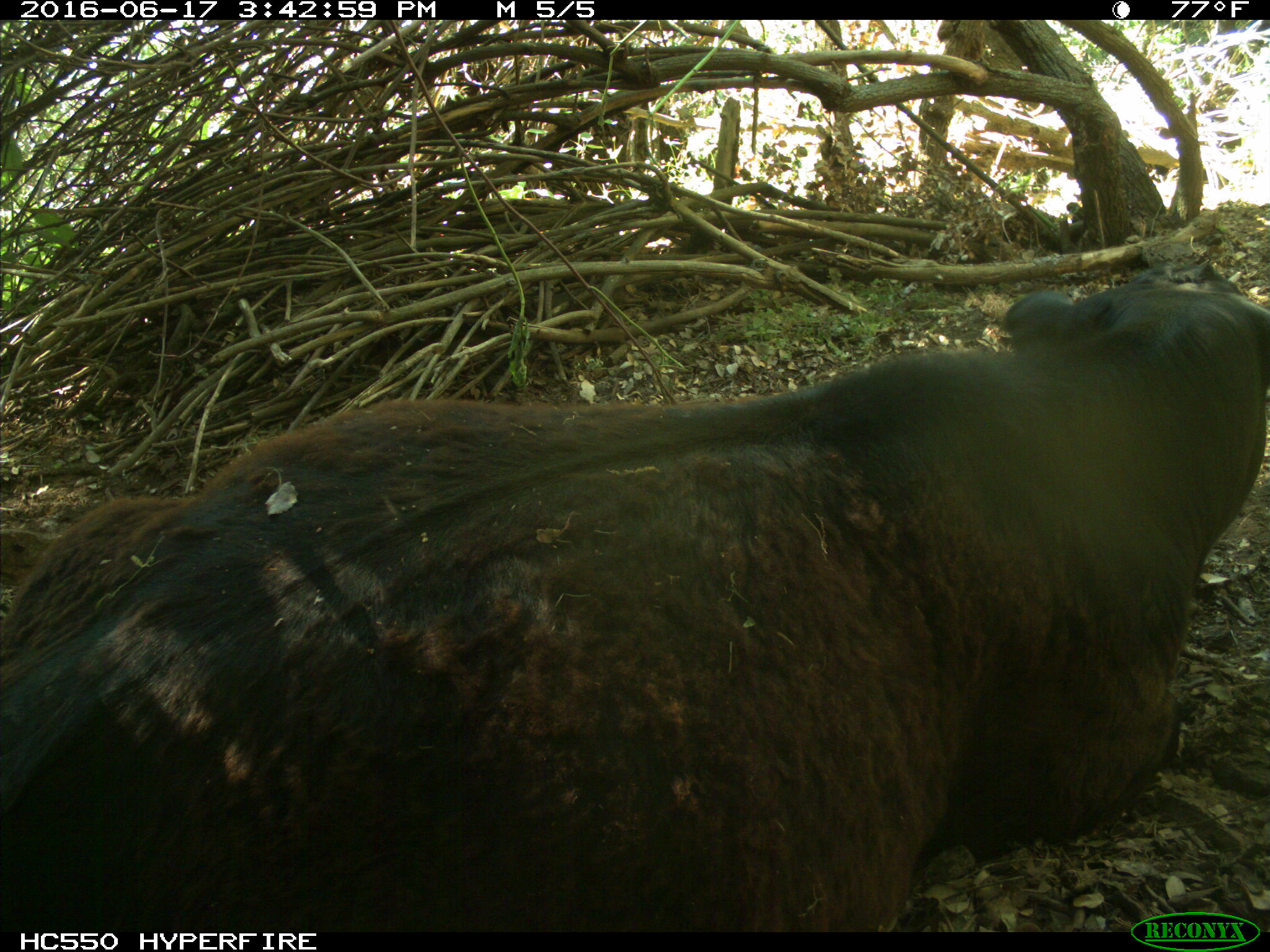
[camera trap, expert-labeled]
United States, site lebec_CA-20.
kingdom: Animalia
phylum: Chordata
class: Mammalia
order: Artiodactyla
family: Bovidae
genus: Bos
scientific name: Bos taurus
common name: domestic cow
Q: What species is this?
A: Bos taurus (domestic cow).